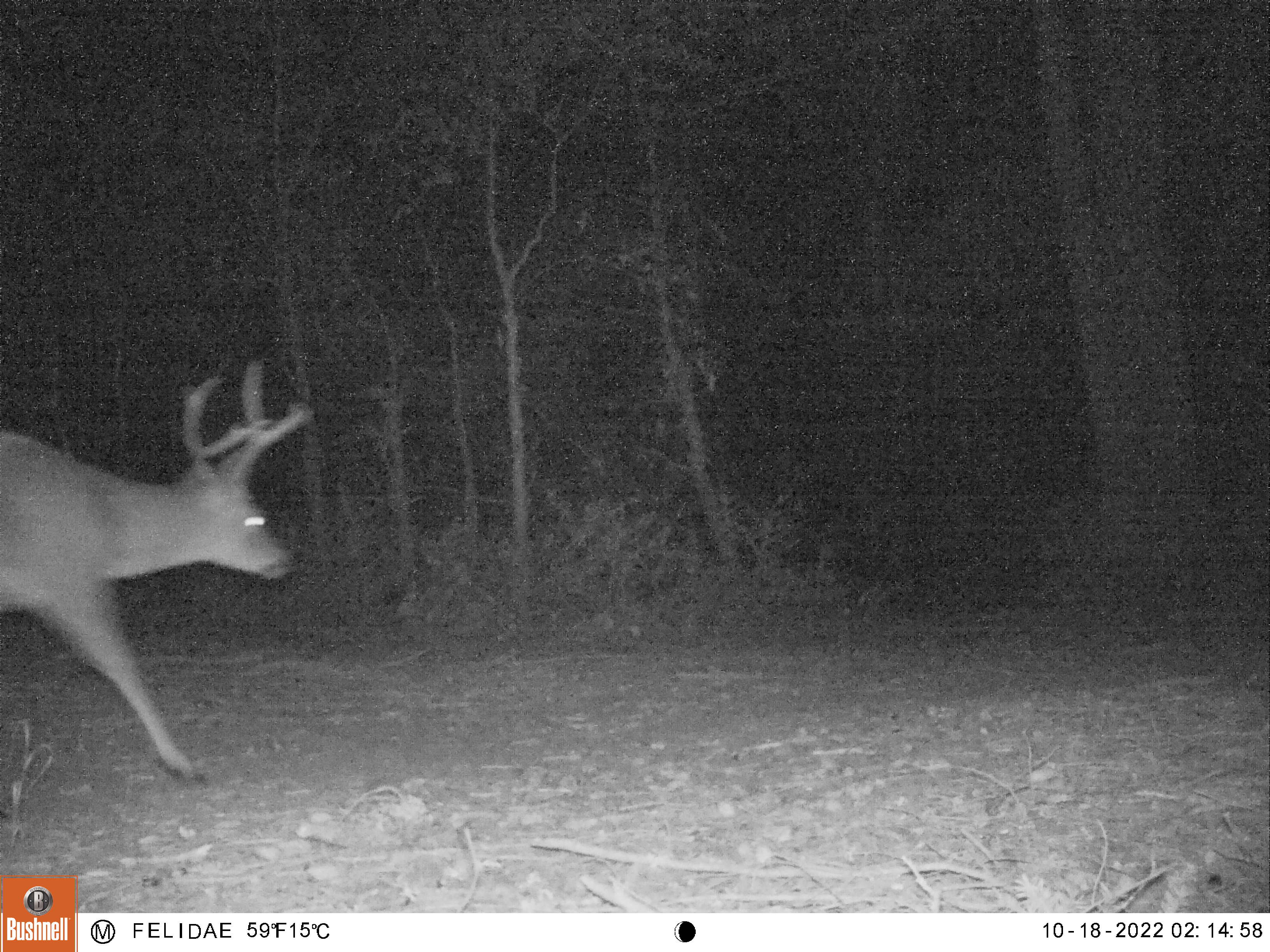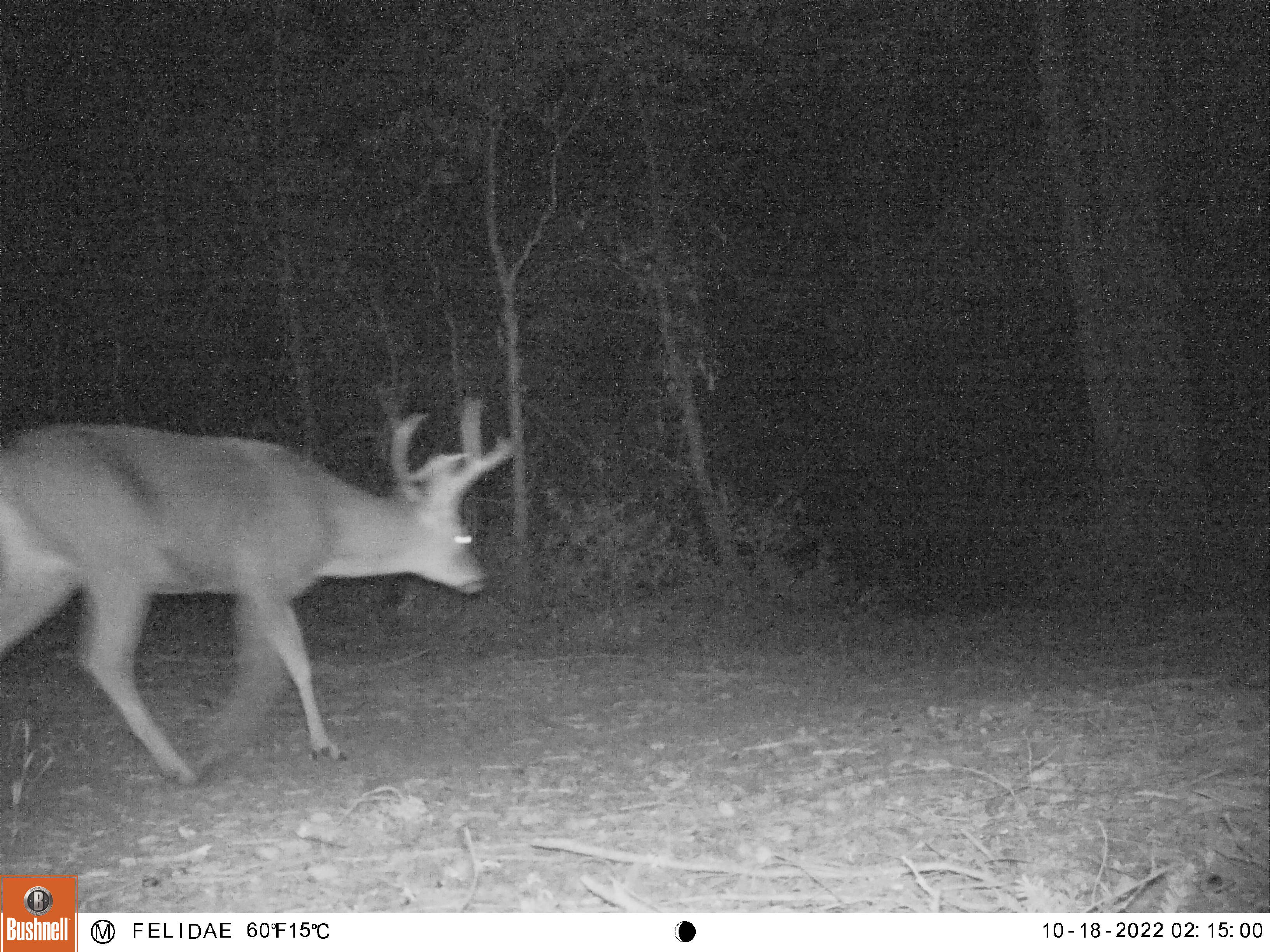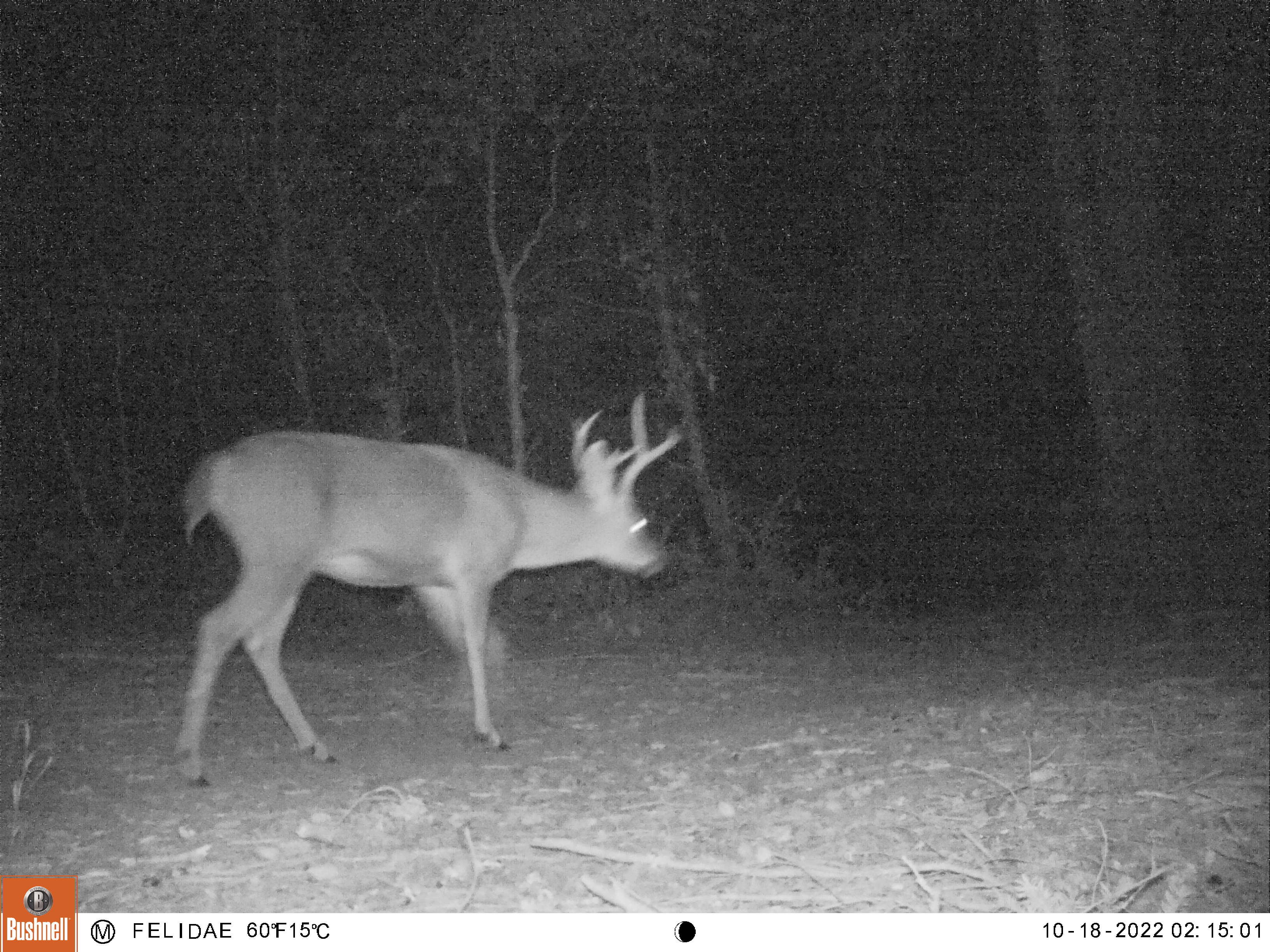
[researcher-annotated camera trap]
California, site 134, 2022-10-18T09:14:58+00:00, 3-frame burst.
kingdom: Animalia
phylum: Chordata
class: Mammalia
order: Artiodactyla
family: Cervidae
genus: Odocoileus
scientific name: Odocoileus hemionus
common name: mule deer